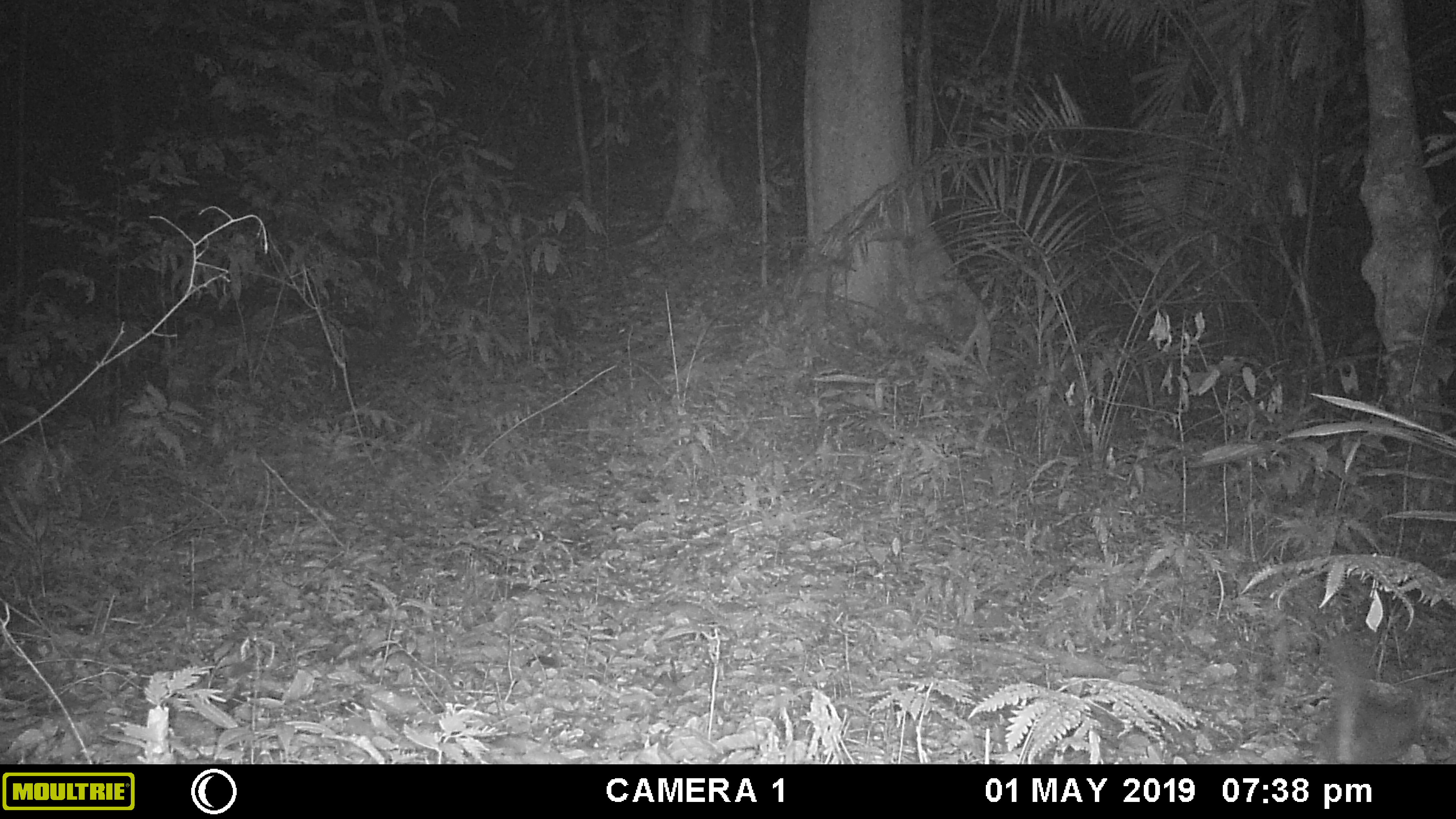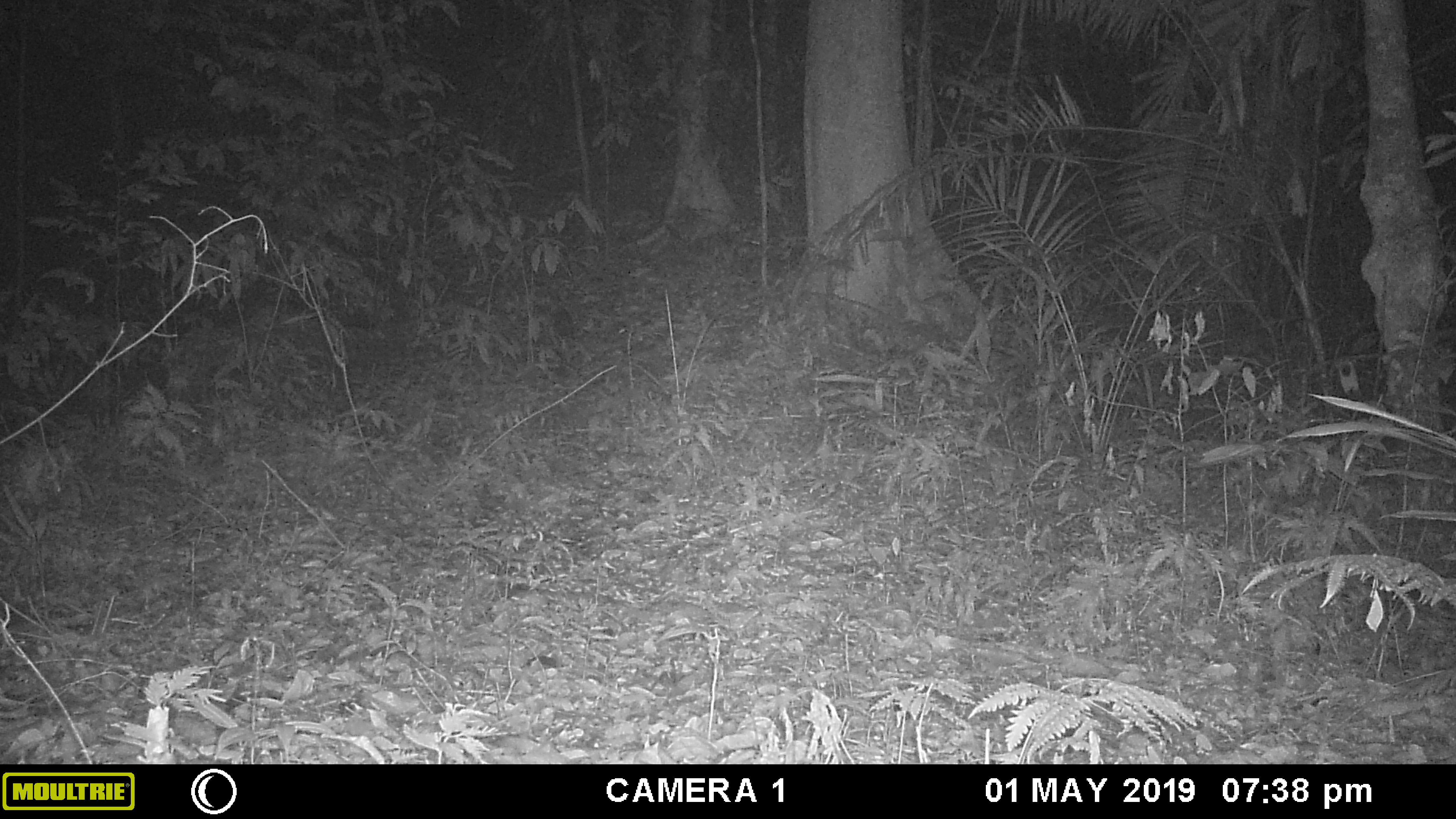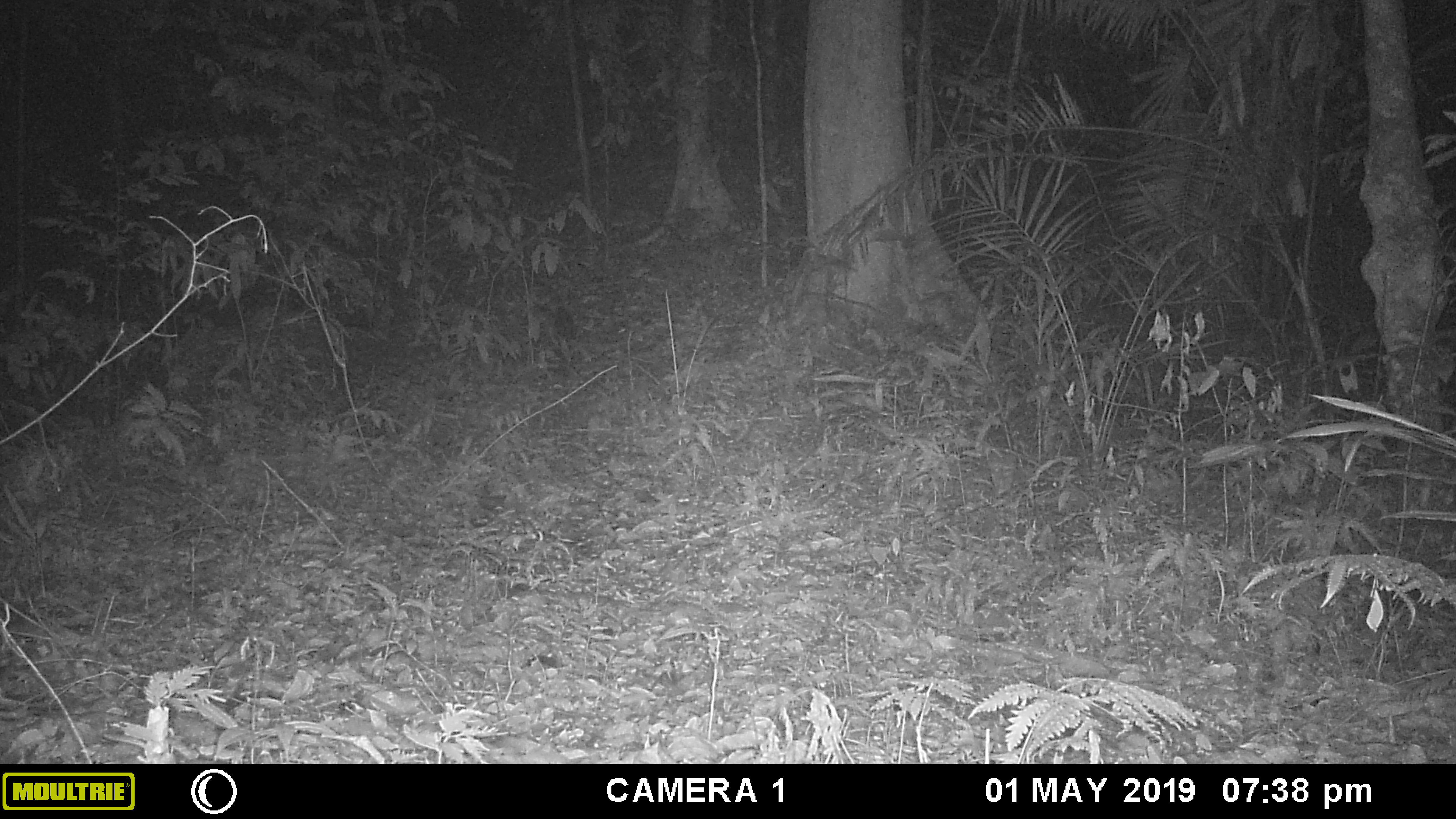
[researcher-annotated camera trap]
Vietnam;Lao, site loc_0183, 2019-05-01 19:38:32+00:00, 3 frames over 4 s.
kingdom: Animalia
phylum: Chordata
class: Mammalia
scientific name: Mammalia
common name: mammal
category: unidentified small mammal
Unidentified small mammal (mammal) (Mammalia). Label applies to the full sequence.